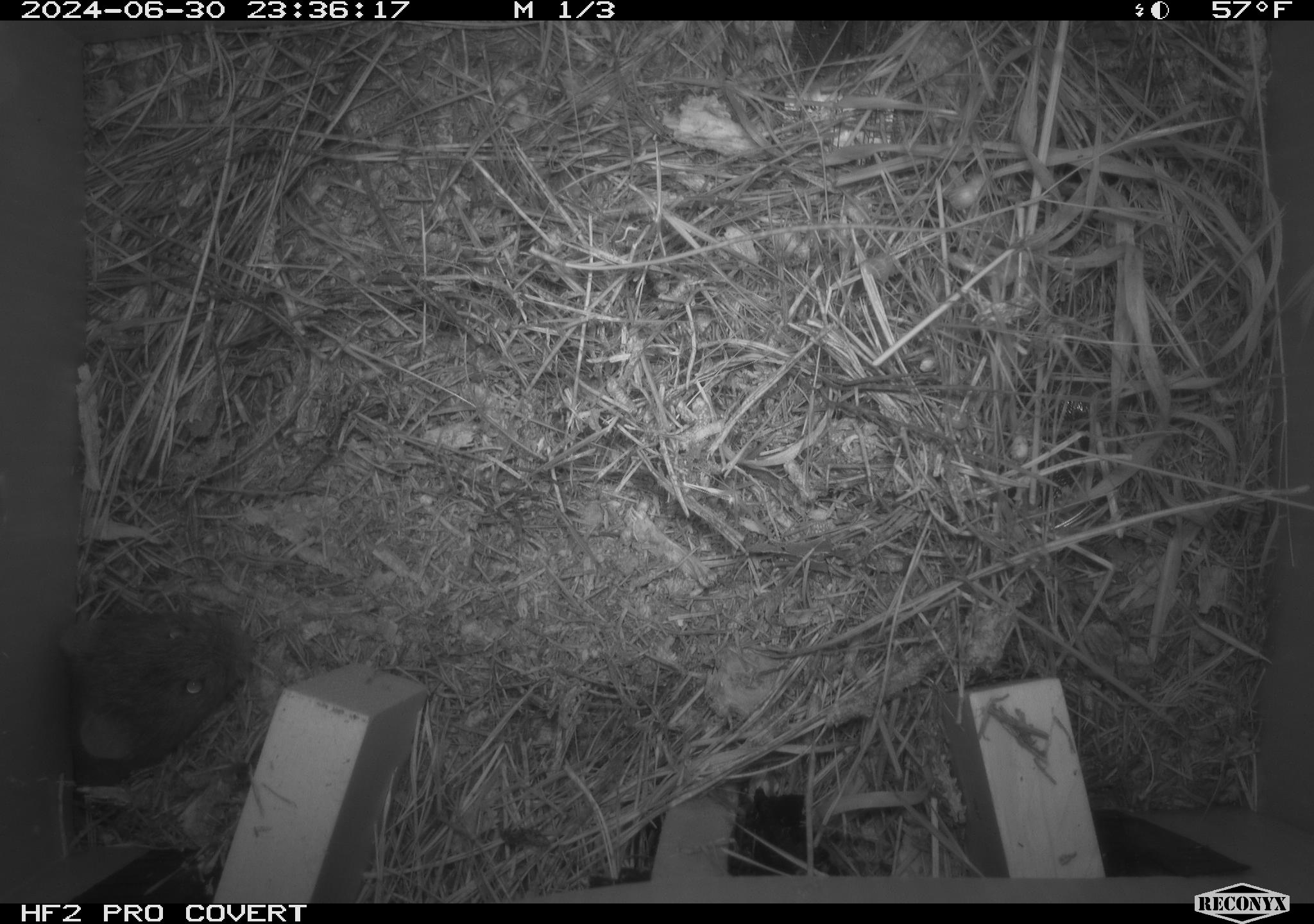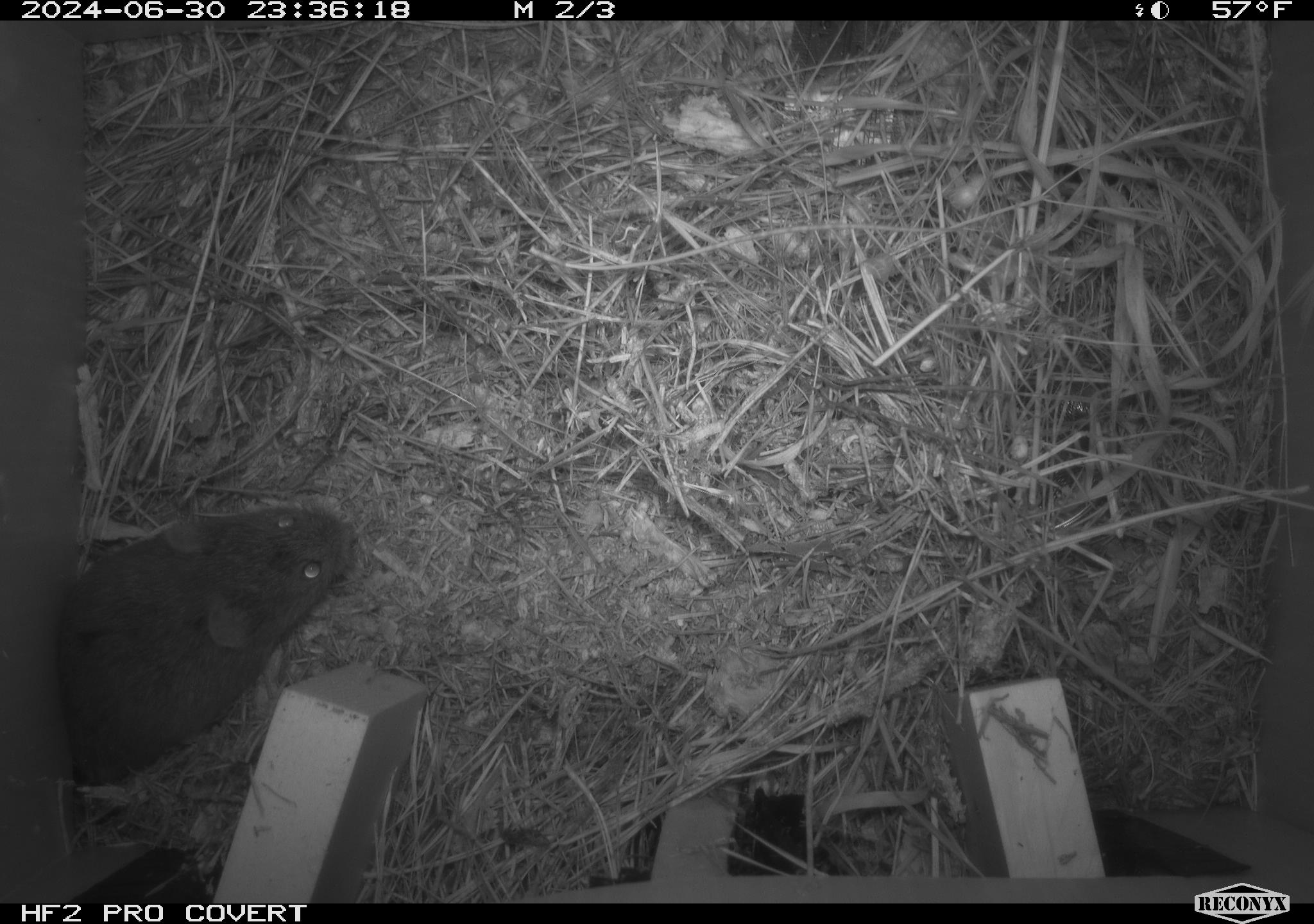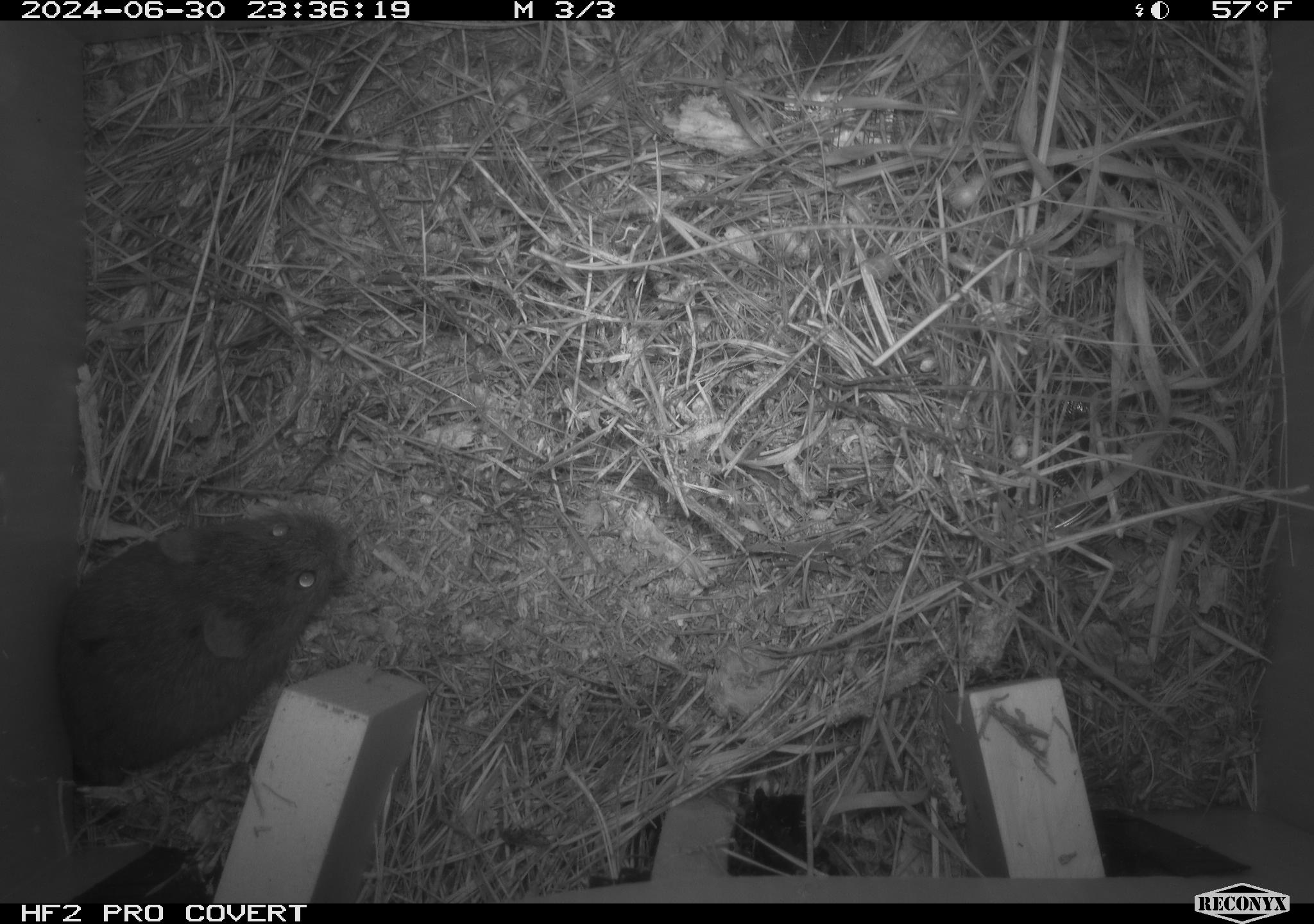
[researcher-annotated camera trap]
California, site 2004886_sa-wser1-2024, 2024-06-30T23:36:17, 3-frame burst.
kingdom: Animalia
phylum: Chordata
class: Mammalia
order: Rodentia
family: Cricetidae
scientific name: Arvicolinae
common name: voles, lemmings, and muskrats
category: arvicolinae subfamily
Arvicolinae subfamily (voles, lemmings, and muskrats) (Arvicolinae).